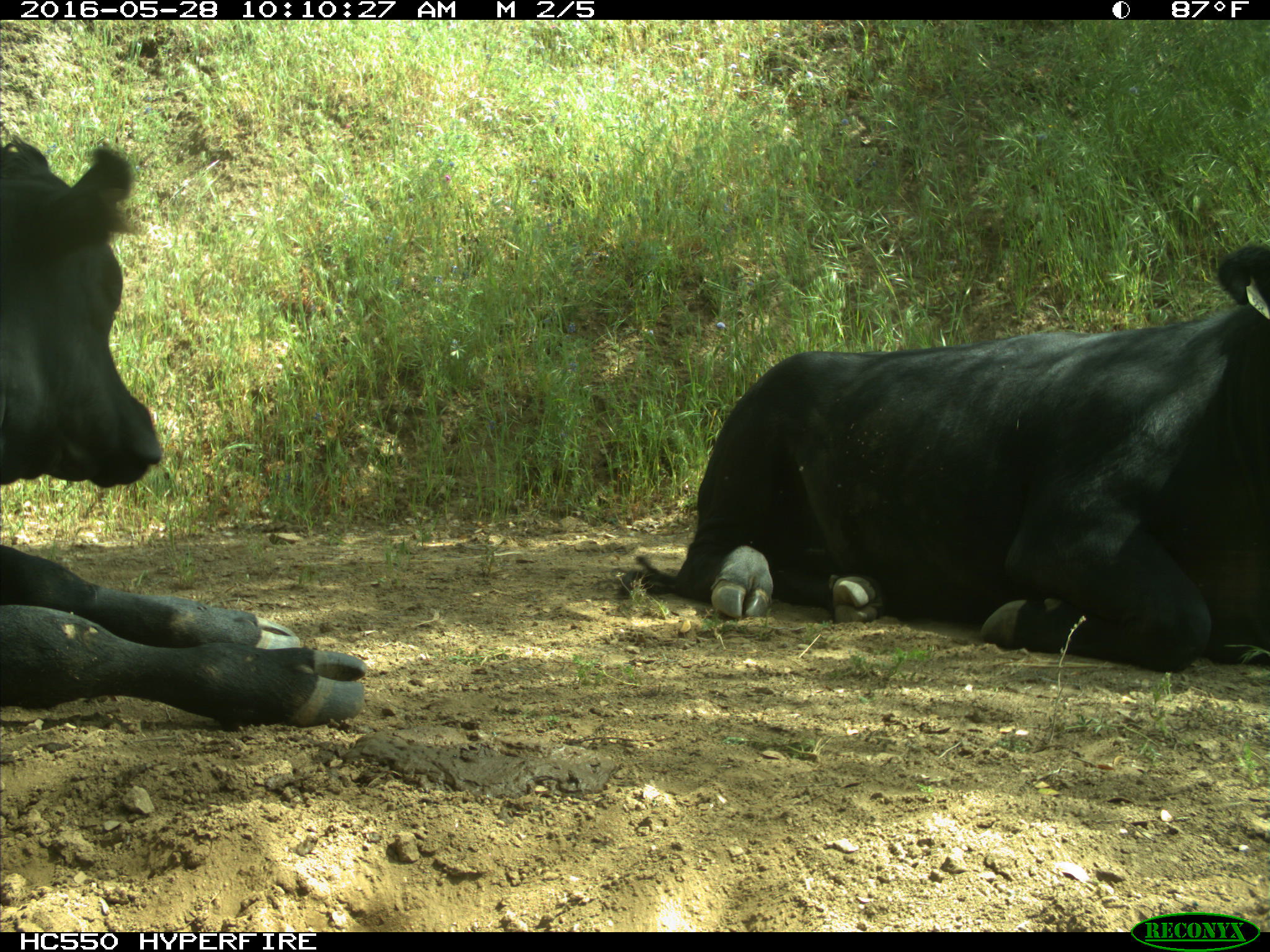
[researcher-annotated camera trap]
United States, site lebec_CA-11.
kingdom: Animalia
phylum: Chordata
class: Mammalia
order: Artiodactyla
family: Bovidae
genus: Bos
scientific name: Bos taurus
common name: domestic cow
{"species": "Bos taurus (domestic cow)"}